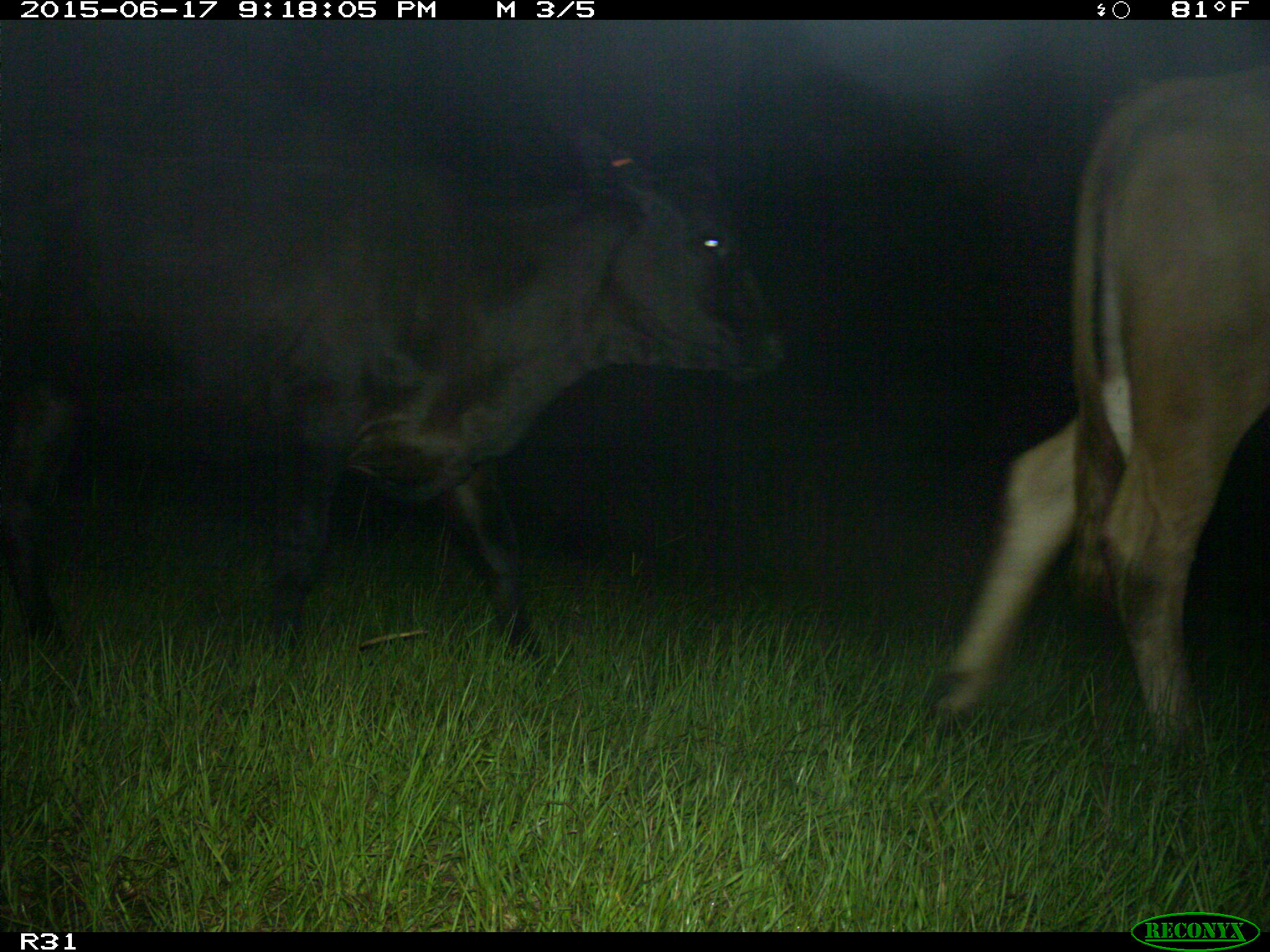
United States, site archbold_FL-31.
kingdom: Animalia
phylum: Chordata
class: Mammalia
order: Artiodactyla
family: Bovidae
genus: Bos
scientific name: Bos taurus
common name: domestic cow